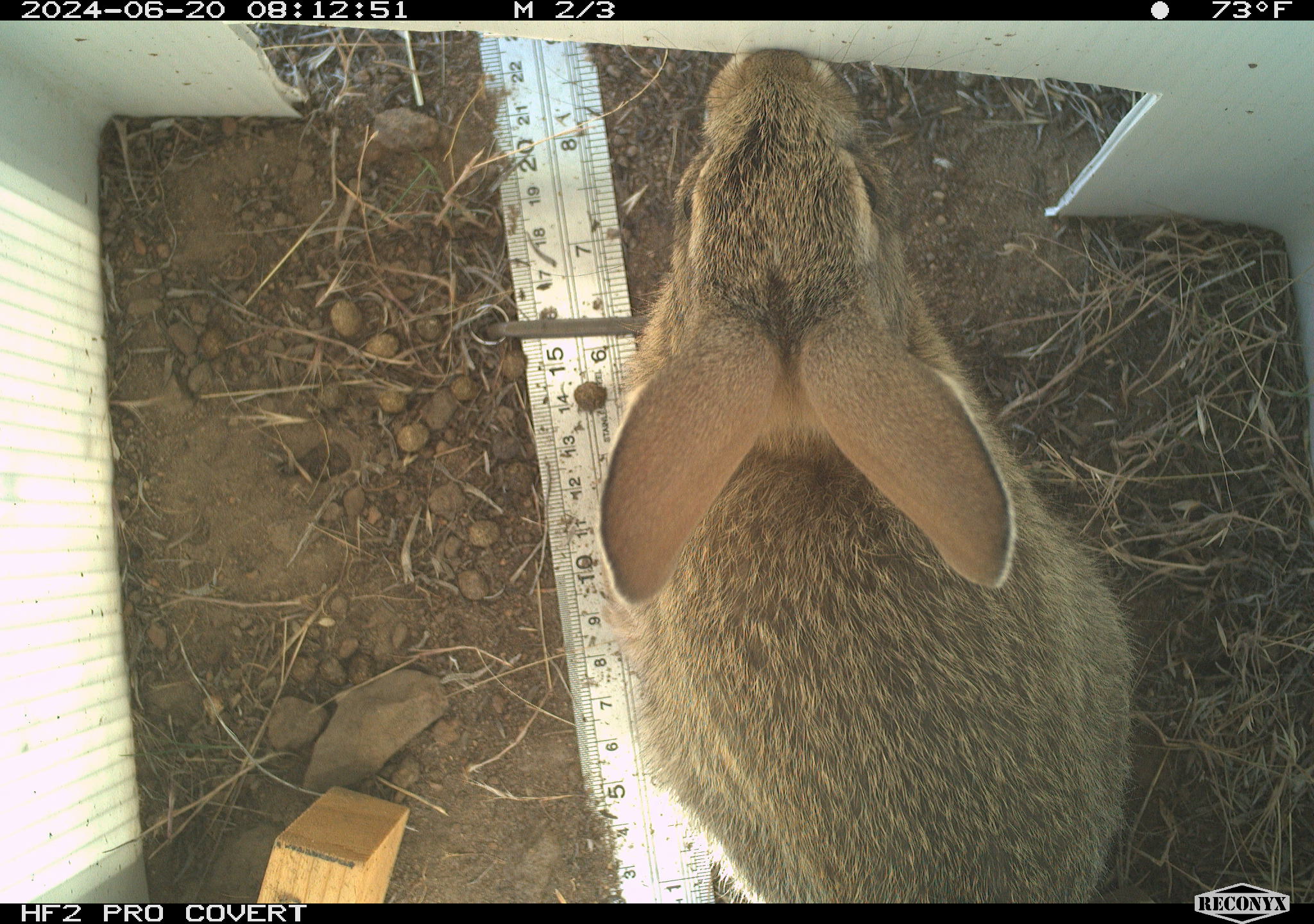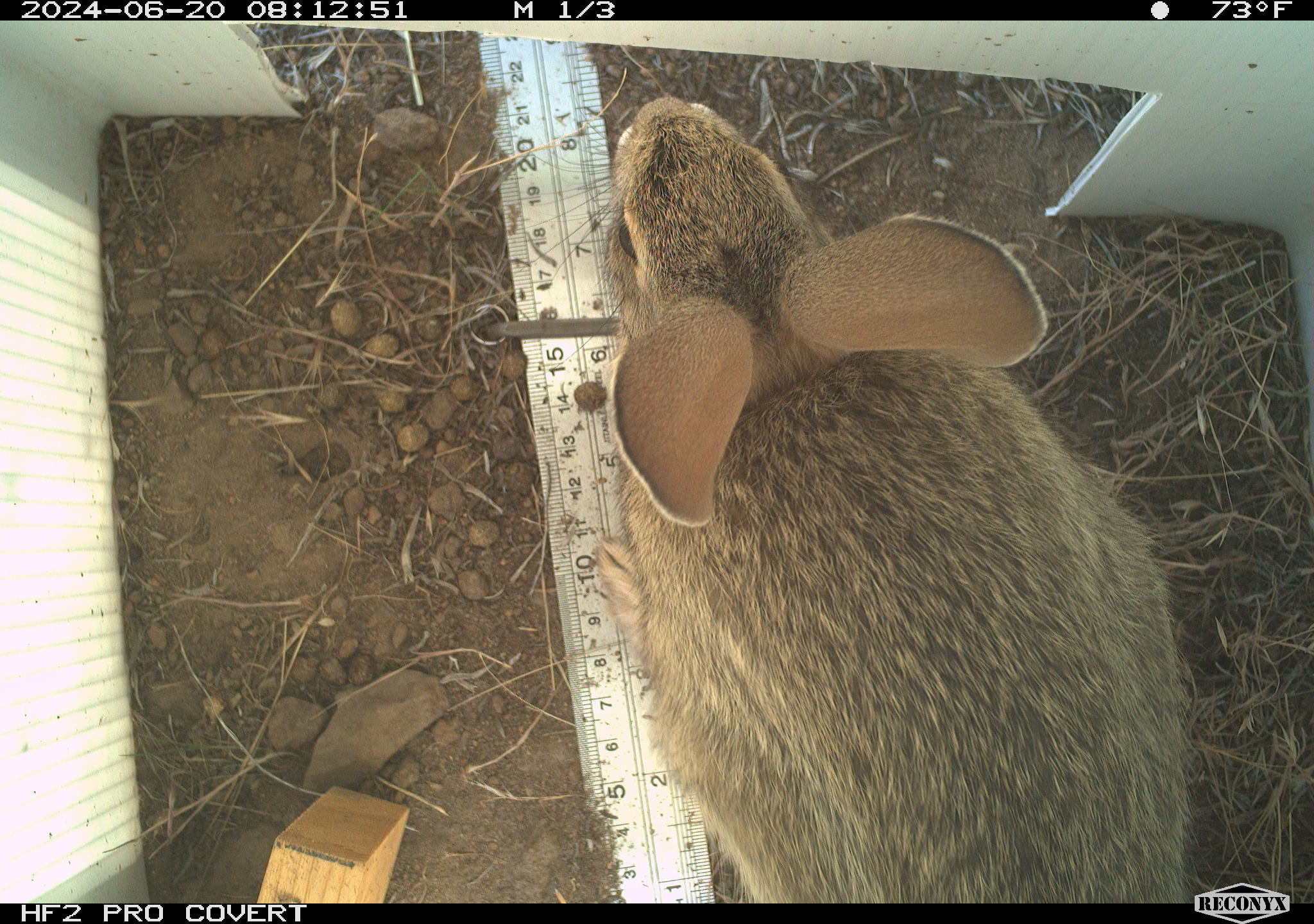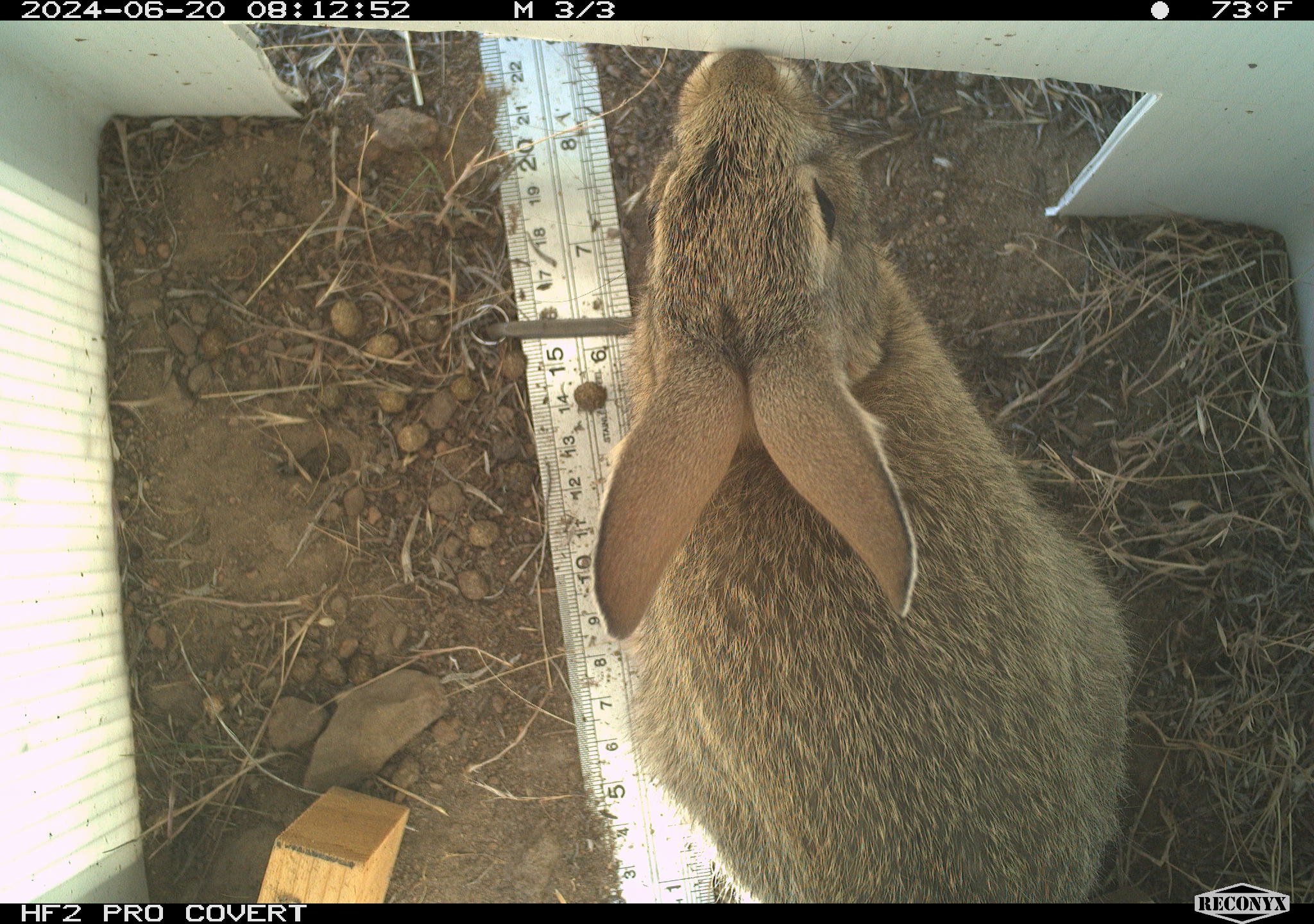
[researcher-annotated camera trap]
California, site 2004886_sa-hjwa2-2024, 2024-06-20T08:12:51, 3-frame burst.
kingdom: Animalia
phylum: Chordata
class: Mammalia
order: Lagomorpha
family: Leporidae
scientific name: Leporidae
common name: rabbit or hare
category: rabbit and hare family